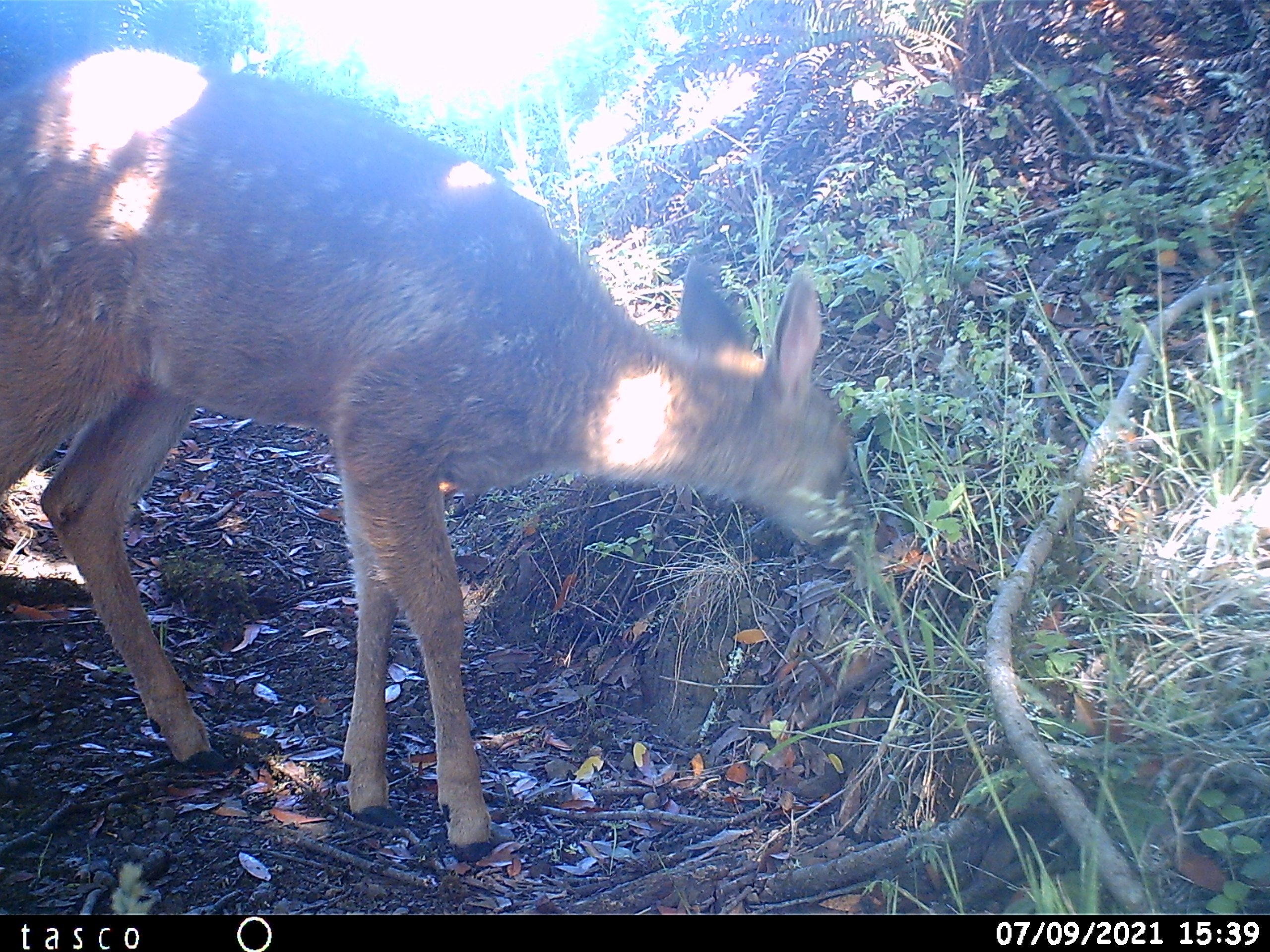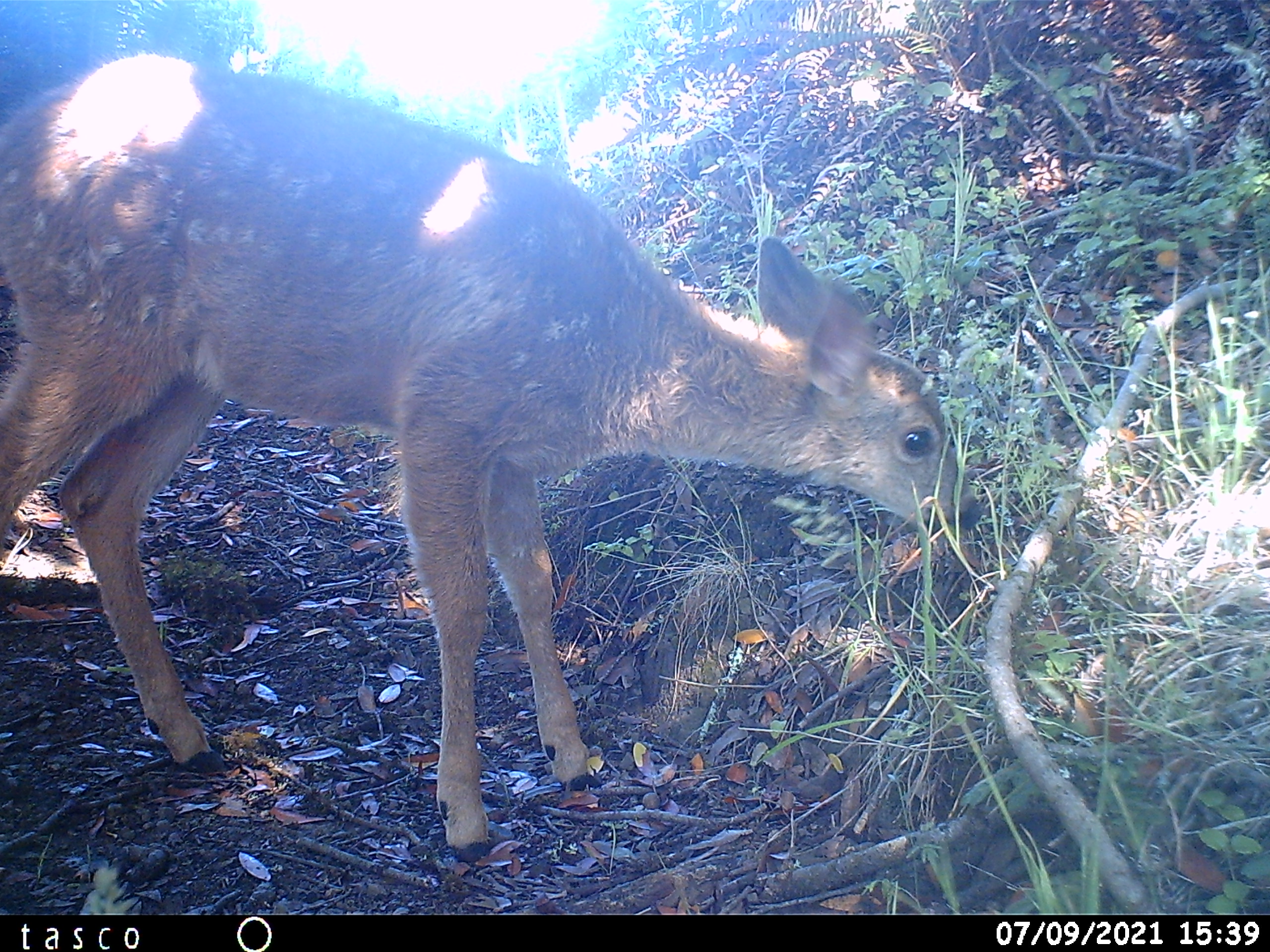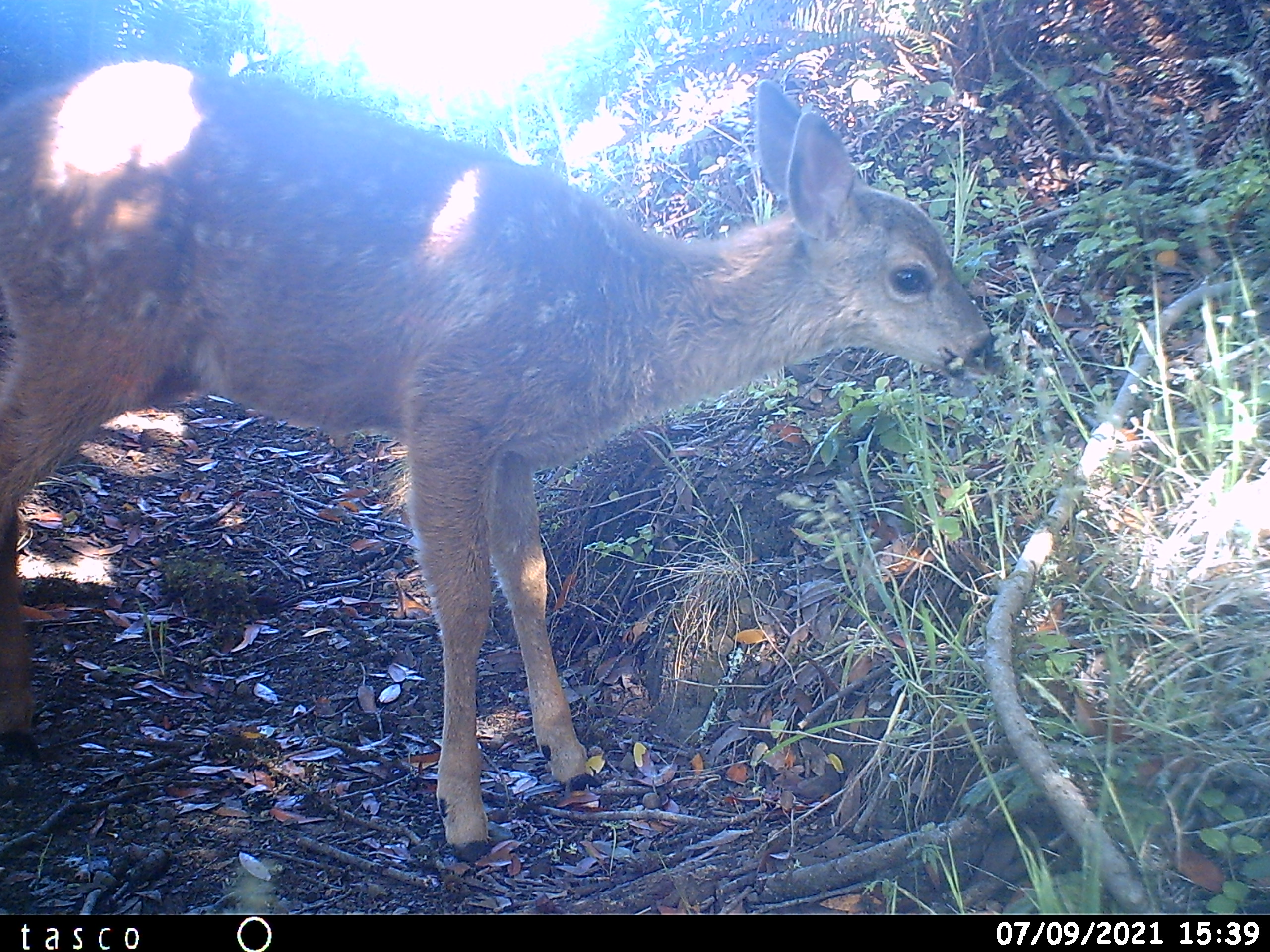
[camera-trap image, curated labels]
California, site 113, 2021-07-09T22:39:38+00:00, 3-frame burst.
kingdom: Animalia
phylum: Chordata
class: Mammalia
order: Artiodactyla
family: Cervidae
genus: Odocoileus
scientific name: Odocoileus hemionus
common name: mule deer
Mule deer (Odocoileus hemionus).